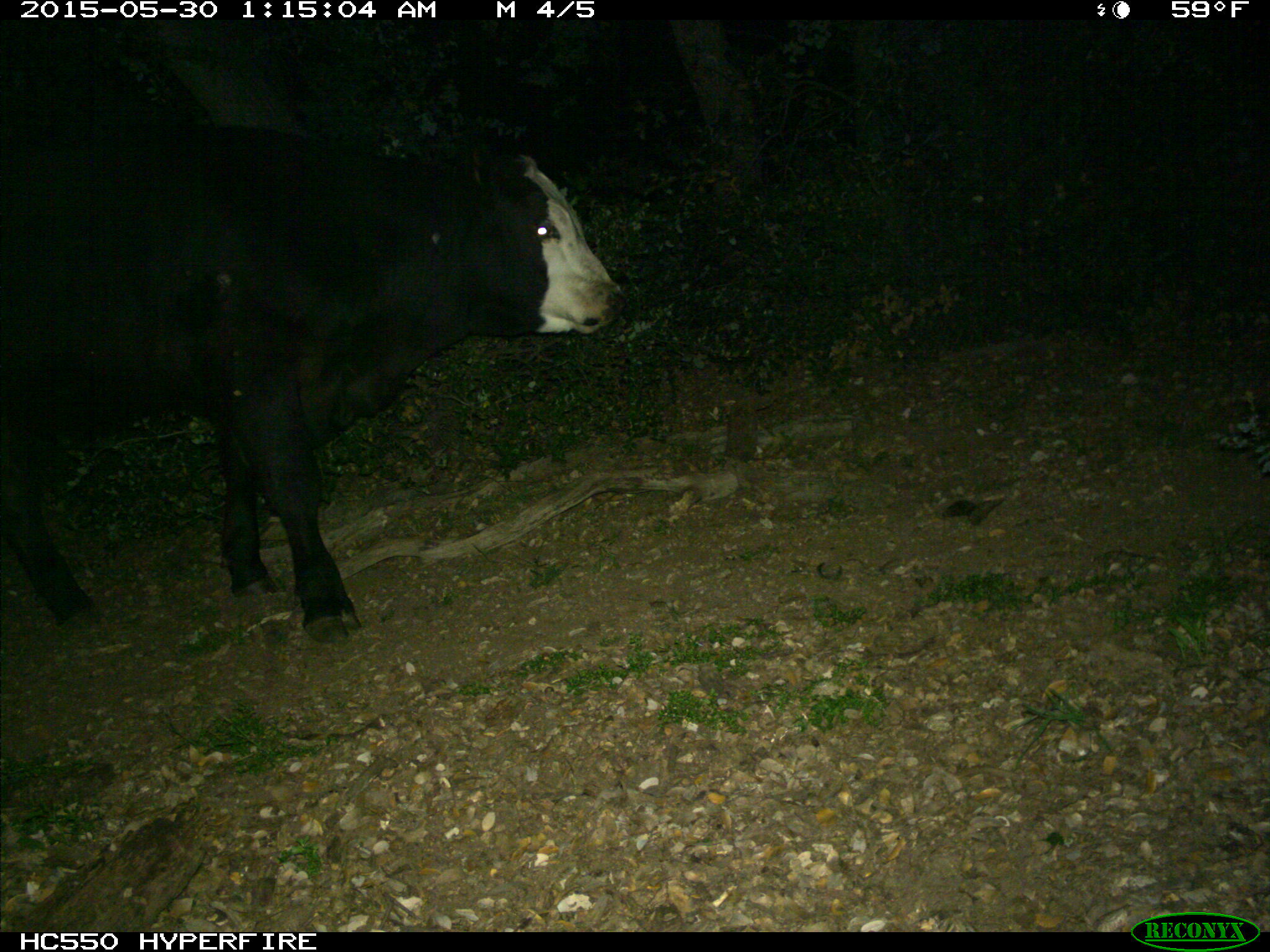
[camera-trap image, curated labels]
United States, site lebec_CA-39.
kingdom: Animalia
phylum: Chordata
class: Mammalia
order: Artiodactyla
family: Bovidae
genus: Bos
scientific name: Bos taurus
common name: domestic cow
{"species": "Bos taurus (domestic cow)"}